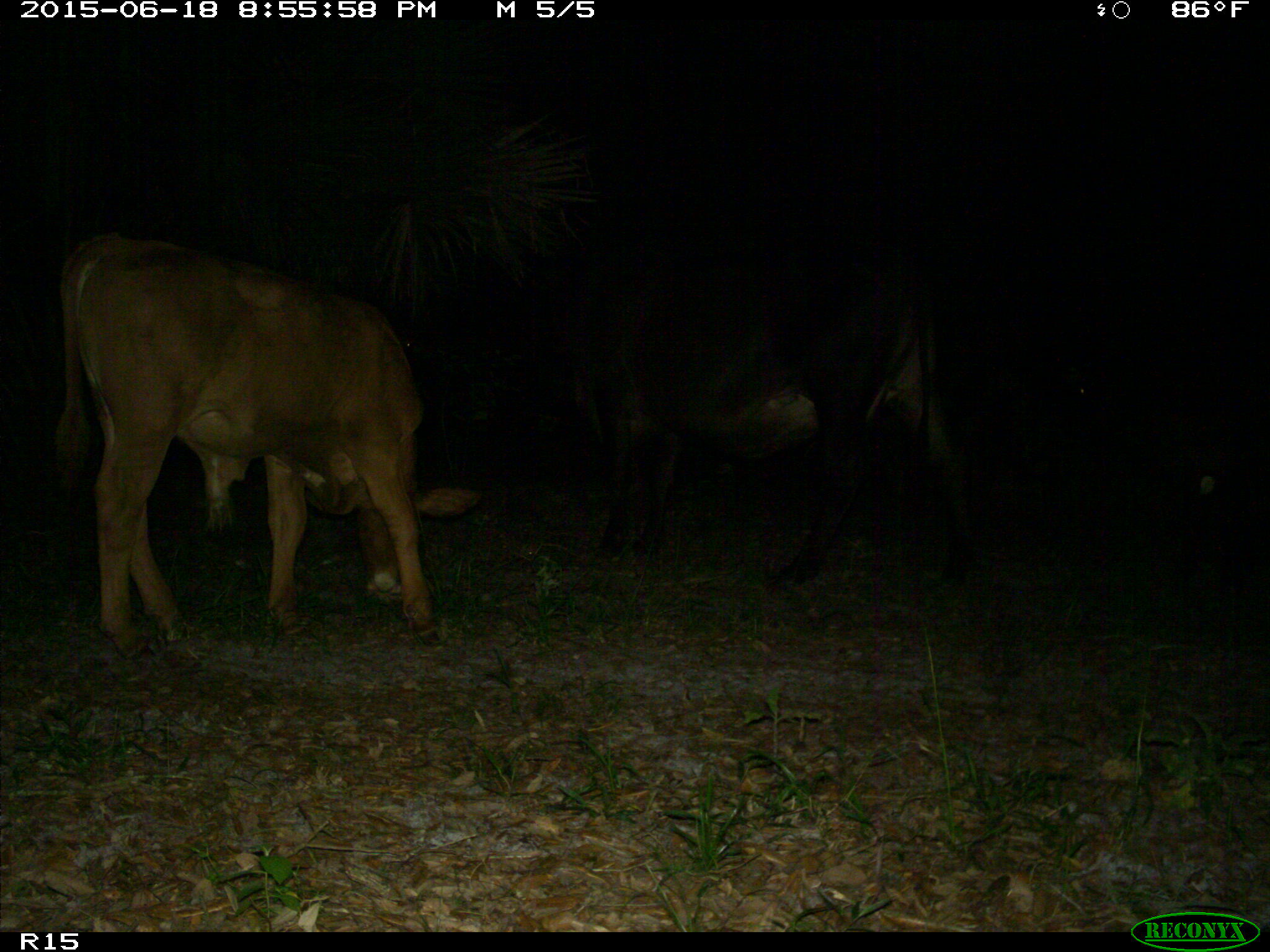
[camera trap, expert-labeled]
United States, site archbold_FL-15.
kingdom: Animalia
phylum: Chordata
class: Mammalia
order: Artiodactyla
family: Bovidae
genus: Bos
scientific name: Bos taurus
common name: domestic cow